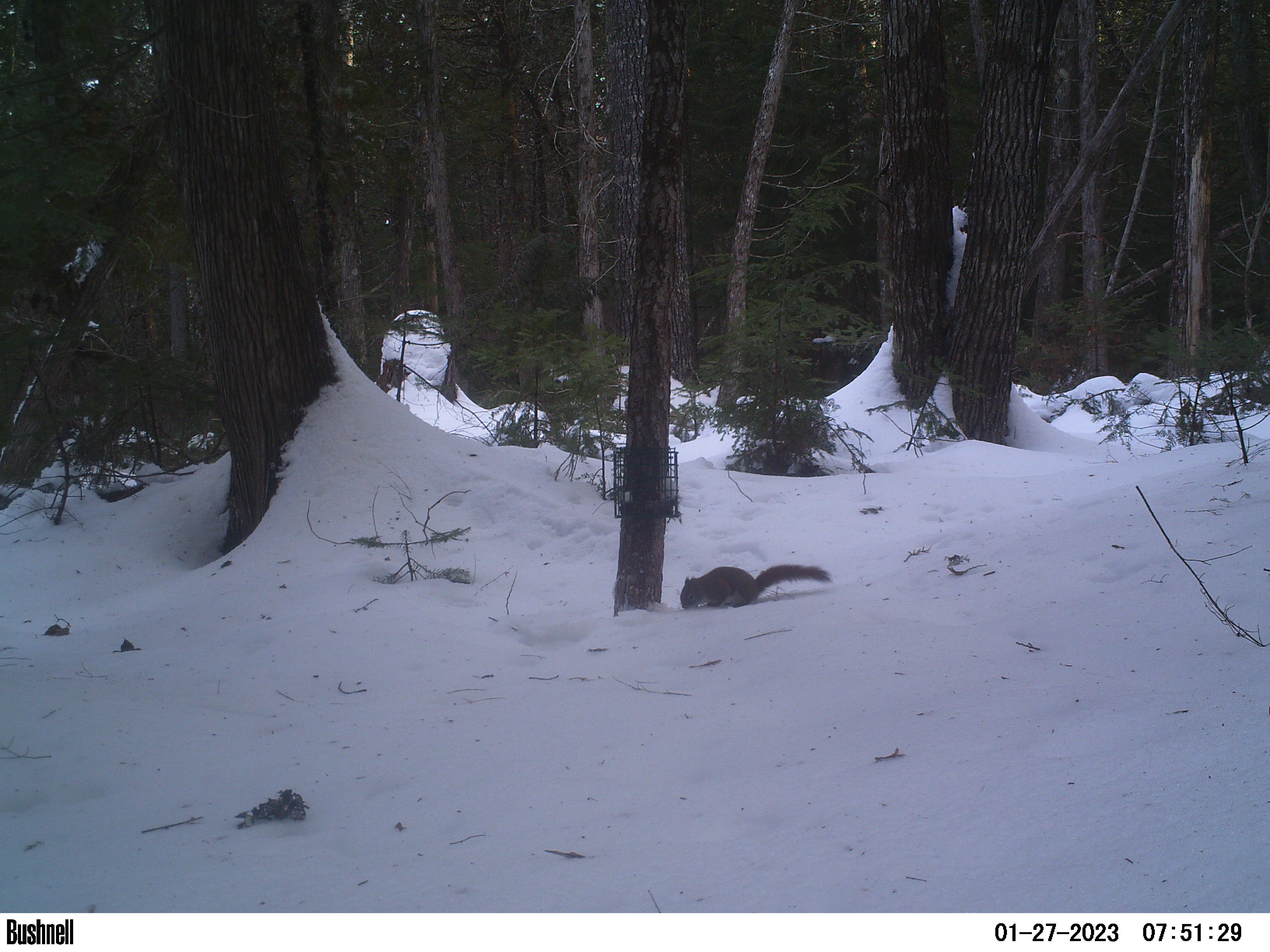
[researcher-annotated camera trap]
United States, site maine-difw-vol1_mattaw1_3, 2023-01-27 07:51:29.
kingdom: Animalia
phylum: Chordata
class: Mammalia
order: Rodentia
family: Sciuridae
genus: Tamiasciurus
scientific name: Tamiasciurus hudsonicus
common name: red squirrel